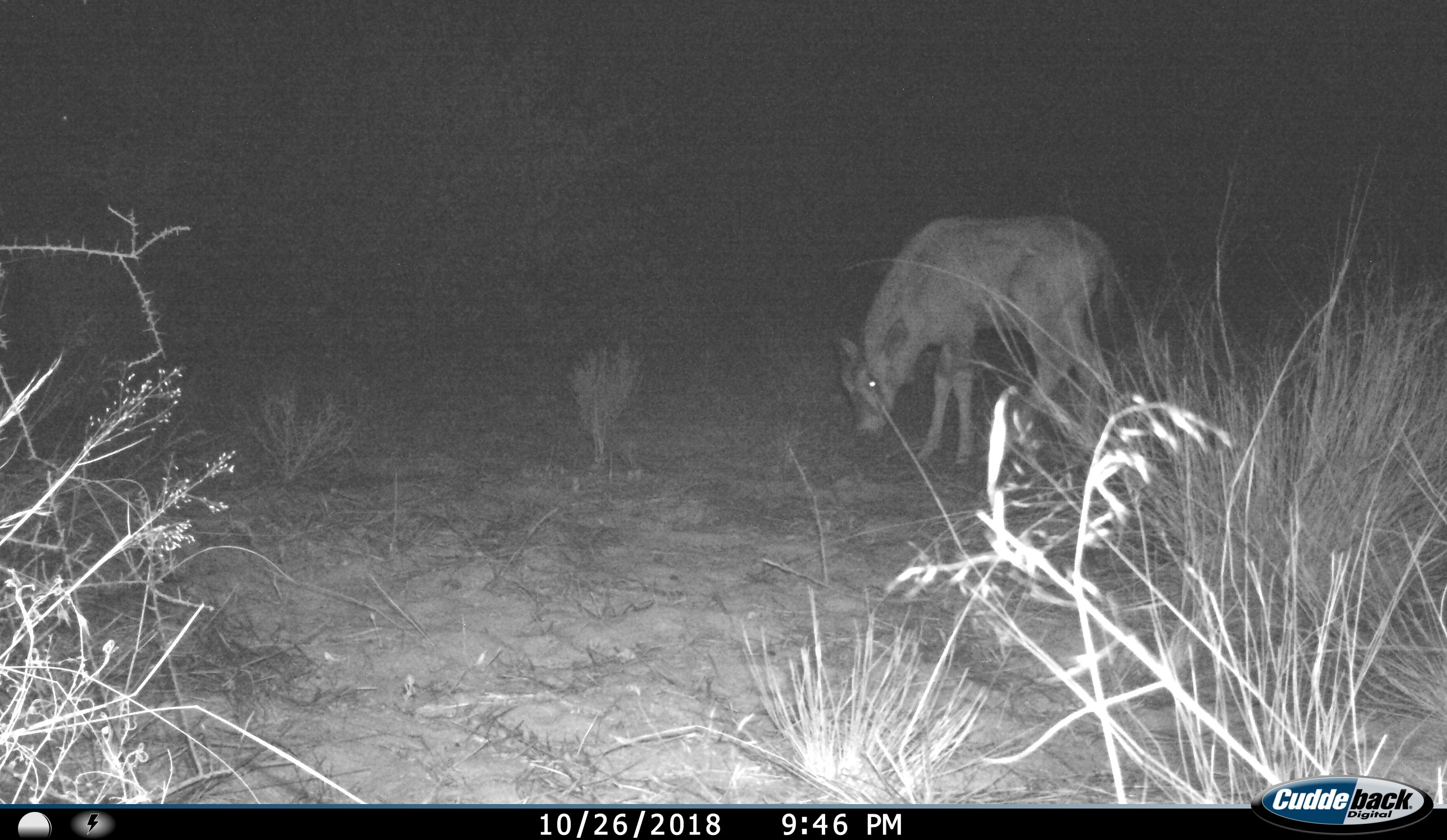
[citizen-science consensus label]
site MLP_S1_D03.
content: unidentified animal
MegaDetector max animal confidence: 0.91